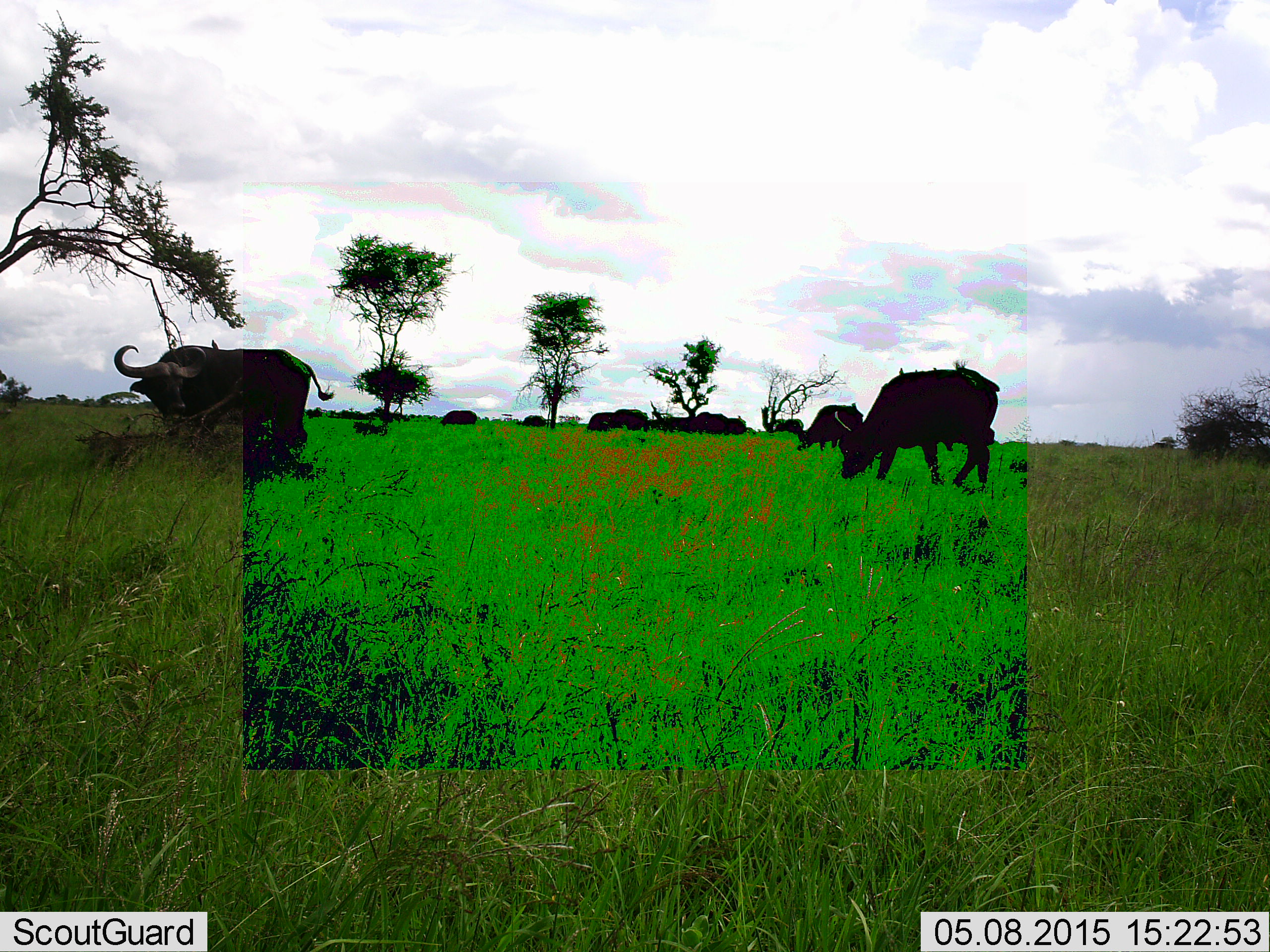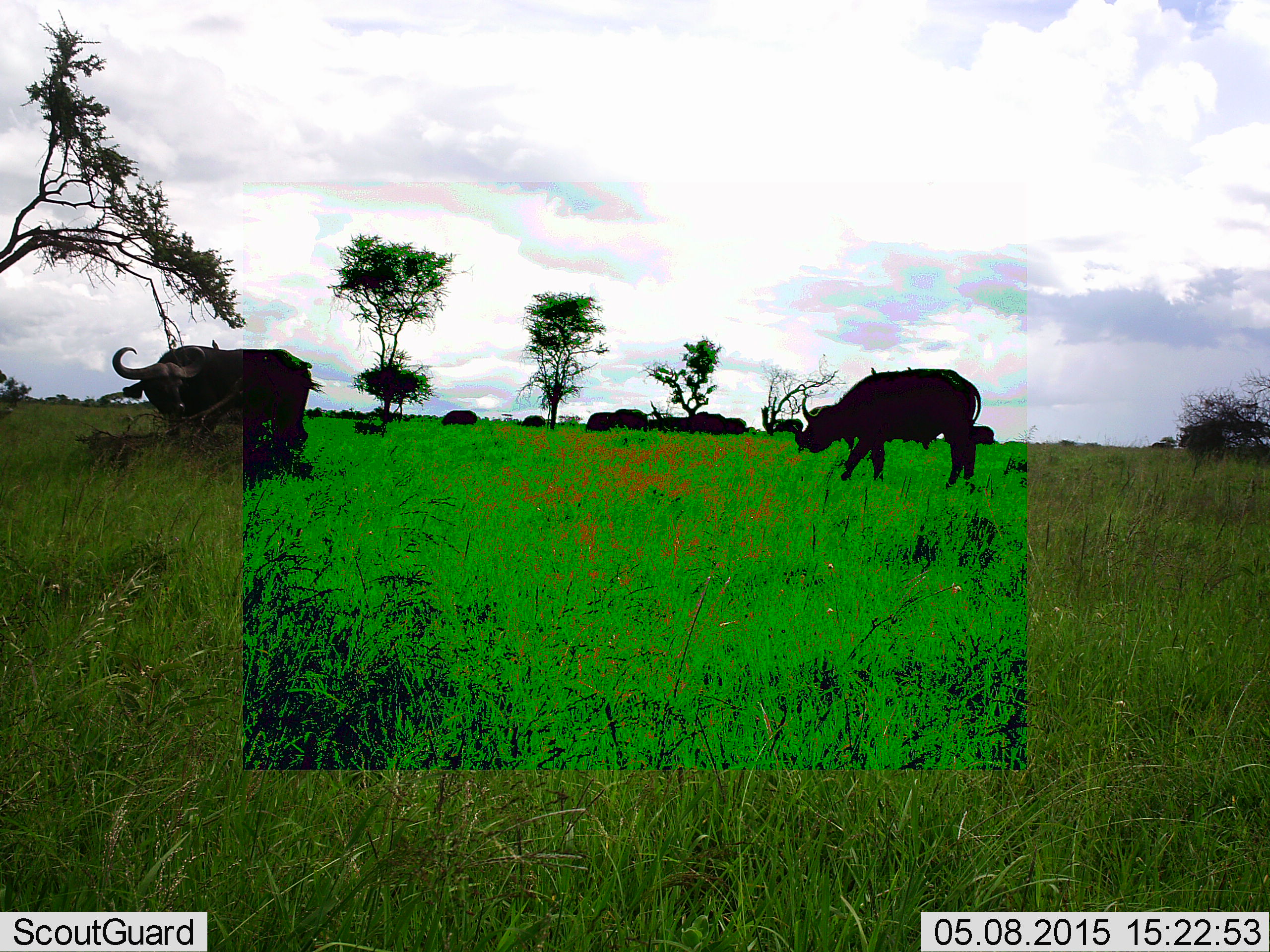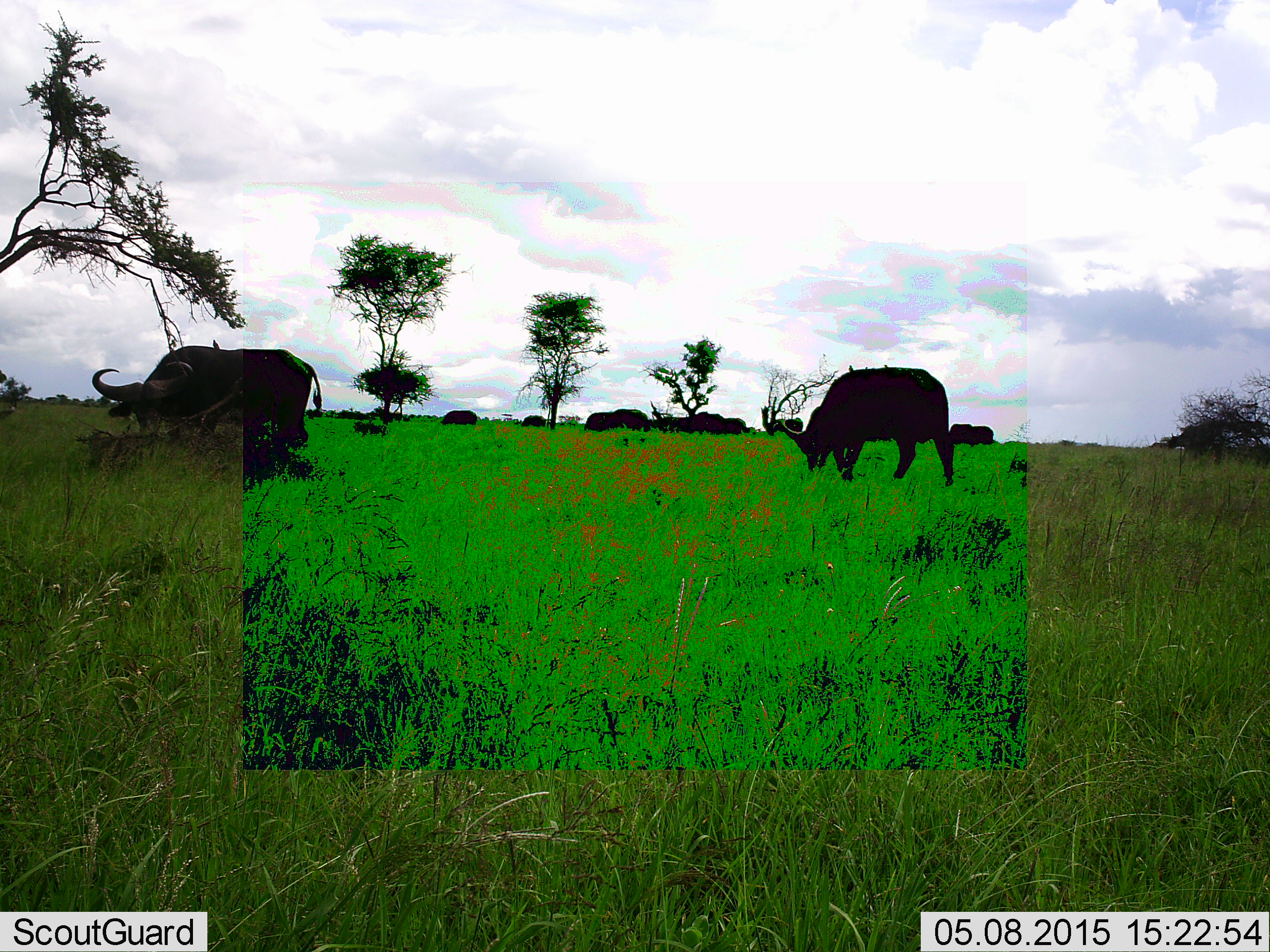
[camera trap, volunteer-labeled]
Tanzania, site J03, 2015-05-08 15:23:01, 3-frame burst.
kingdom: Animalia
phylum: Chordata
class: Mammalia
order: Artiodactyla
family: Bovidae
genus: Syncerus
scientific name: Syncerus caffer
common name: cape buffalo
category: buffalo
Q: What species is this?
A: Buffalo (cape buffalo) (Syncerus caffer).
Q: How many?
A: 7.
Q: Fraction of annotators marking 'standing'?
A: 55%.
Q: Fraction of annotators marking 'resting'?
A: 27%.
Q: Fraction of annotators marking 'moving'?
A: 55%.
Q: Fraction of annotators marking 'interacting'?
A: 0%.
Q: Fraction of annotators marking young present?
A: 0%.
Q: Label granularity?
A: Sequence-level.